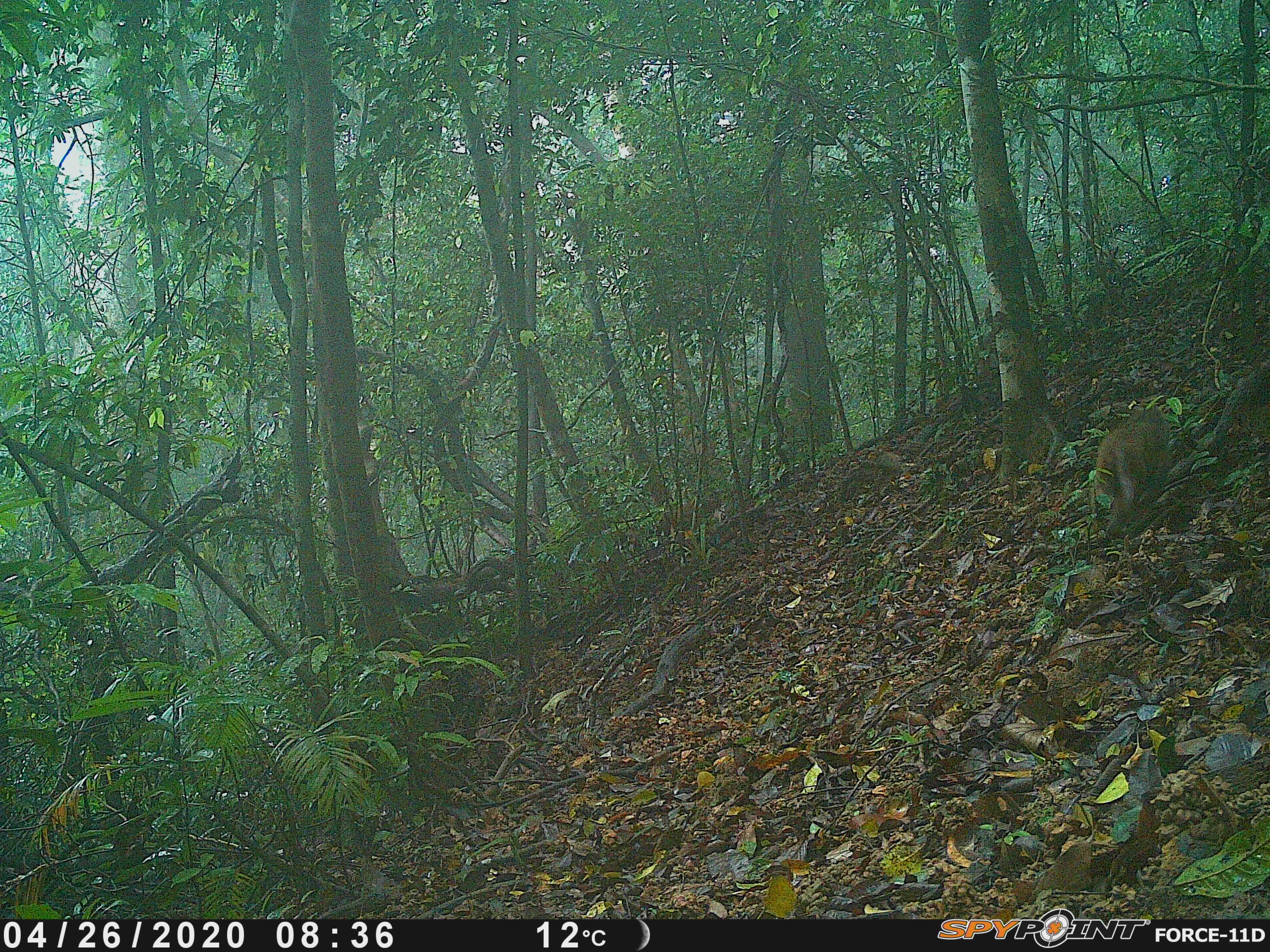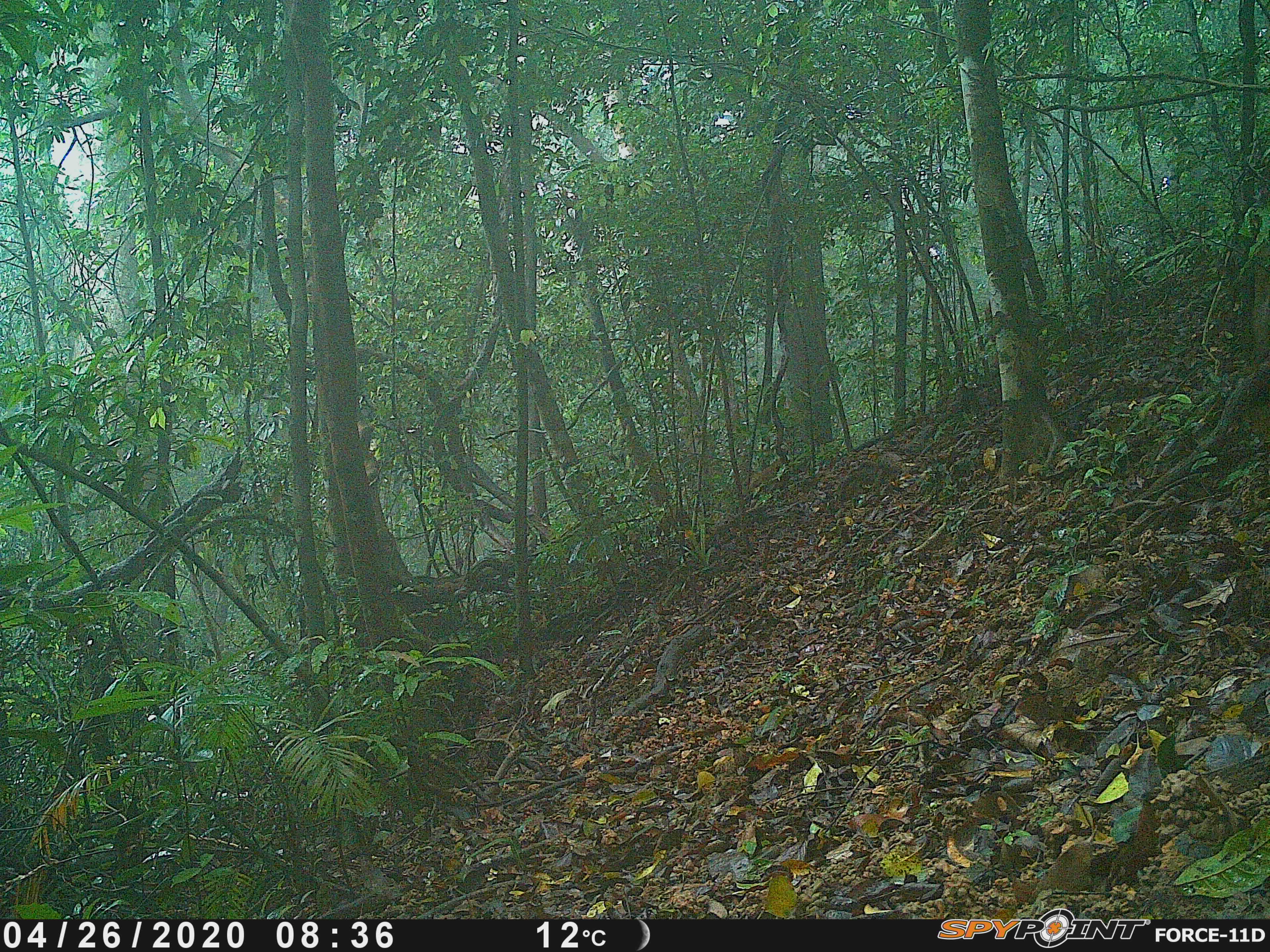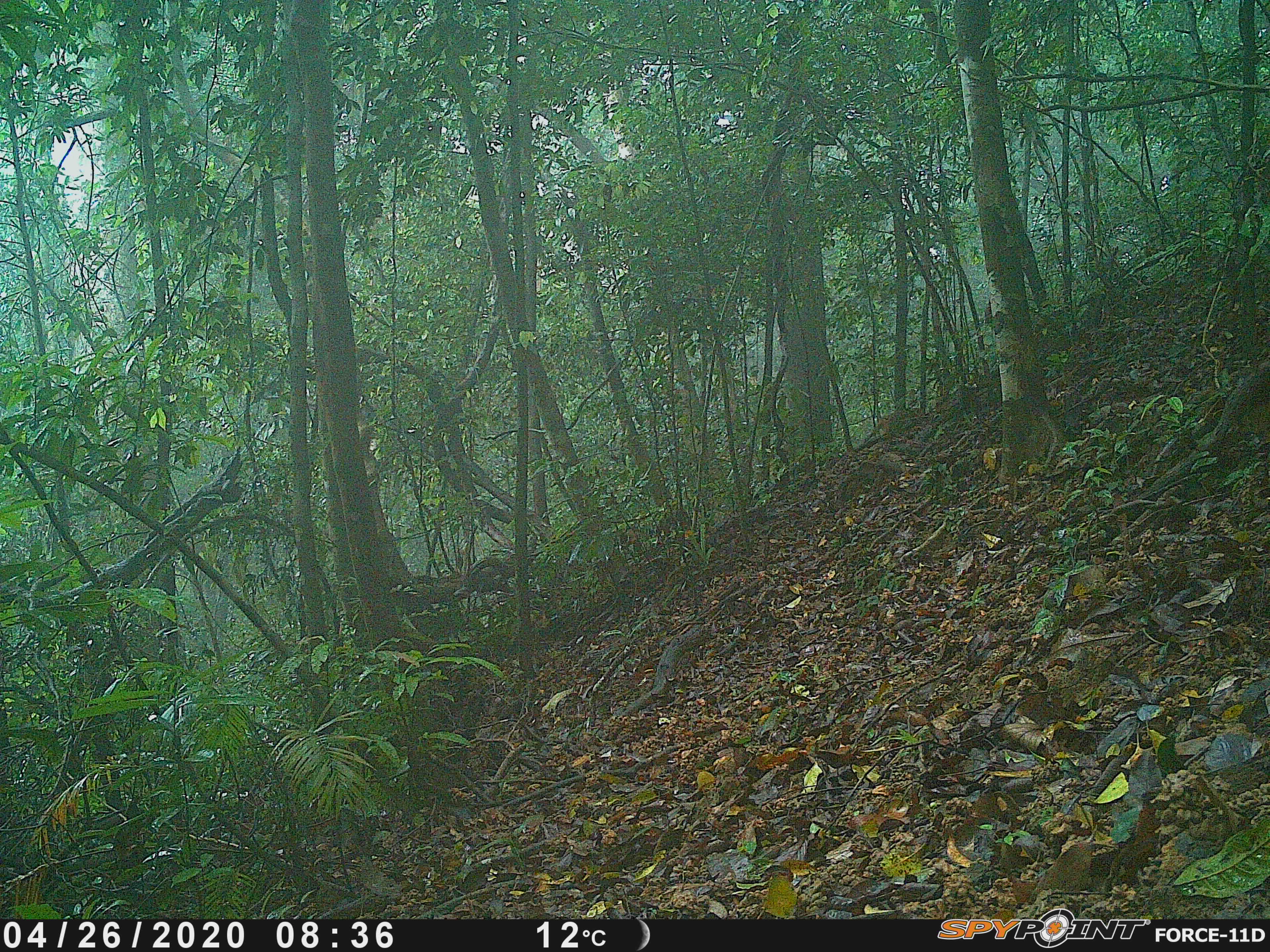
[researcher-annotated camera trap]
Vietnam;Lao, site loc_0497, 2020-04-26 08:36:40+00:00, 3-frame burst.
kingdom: Animalia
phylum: Chordata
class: Mammalia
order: Primates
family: Cercopithecidae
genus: Macaca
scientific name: Macaca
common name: macaques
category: assam or rhesus macaque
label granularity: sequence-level